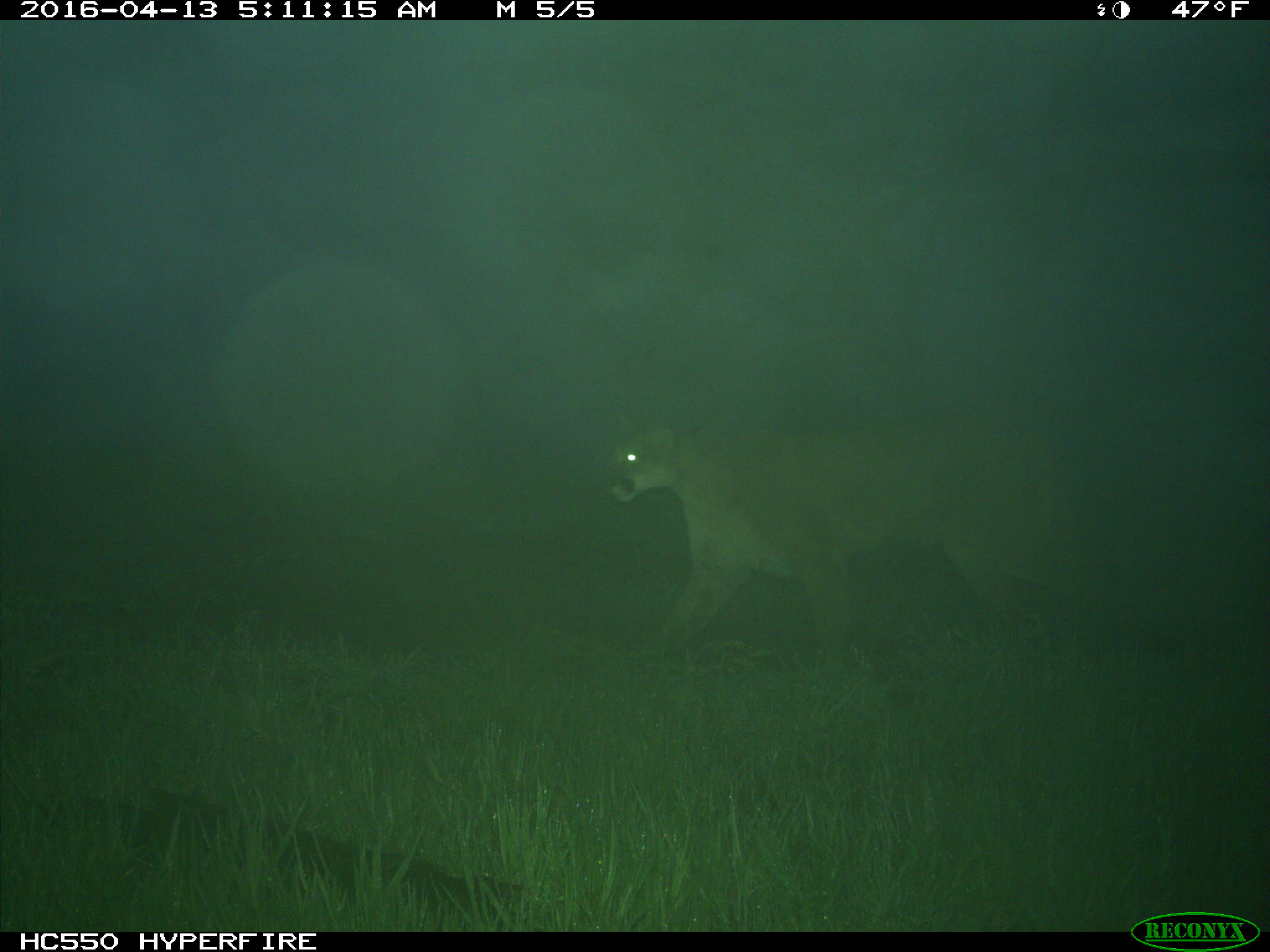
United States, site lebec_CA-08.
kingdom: Animalia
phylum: Chordata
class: Mammalia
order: Carnivora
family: Felidae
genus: Puma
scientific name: Puma concolor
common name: mountain lion